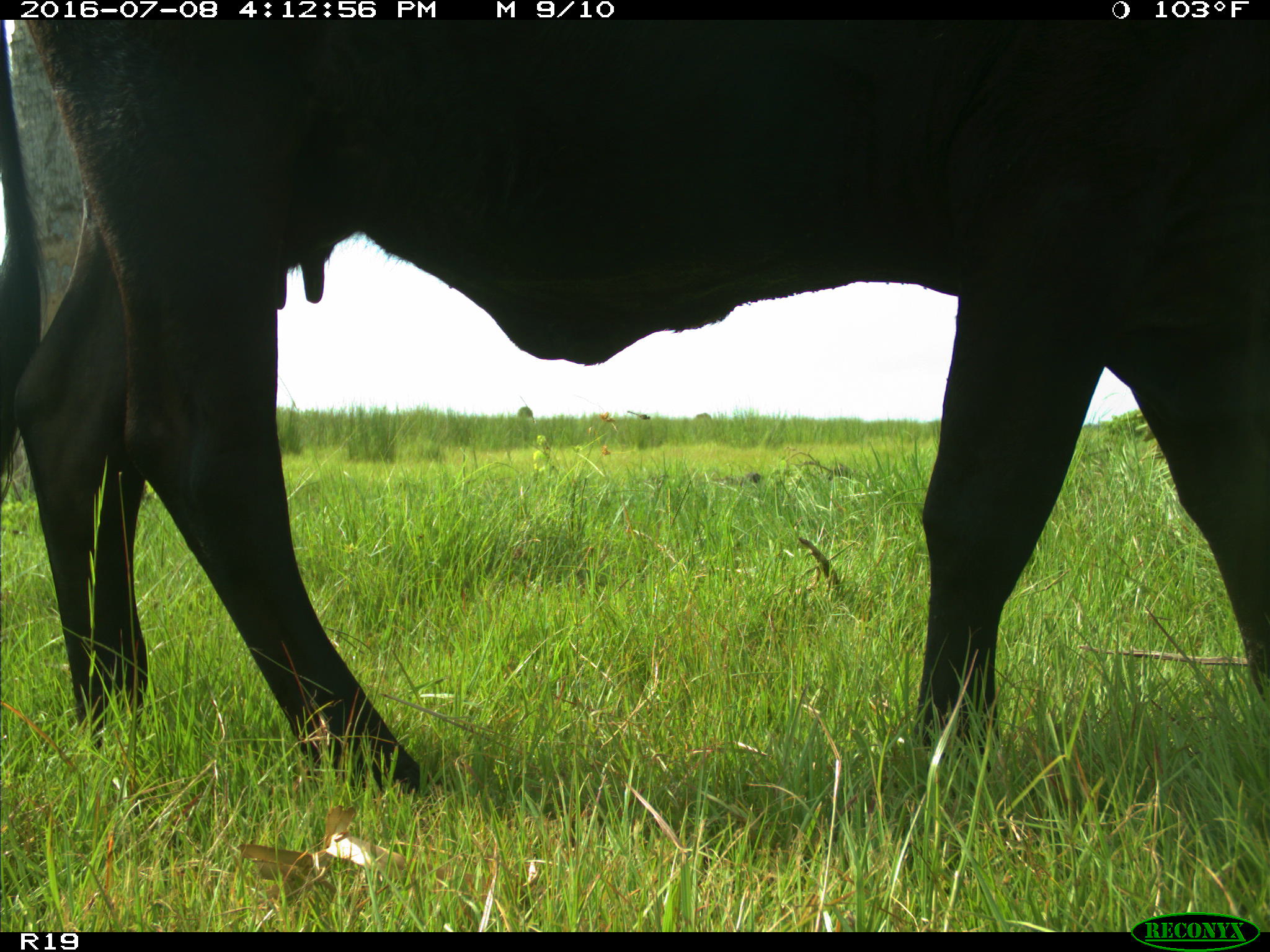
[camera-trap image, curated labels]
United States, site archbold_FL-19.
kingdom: Animalia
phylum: Chordata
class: Mammalia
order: Artiodactyla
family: Bovidae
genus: Bos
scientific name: Bos taurus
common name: domestic cow